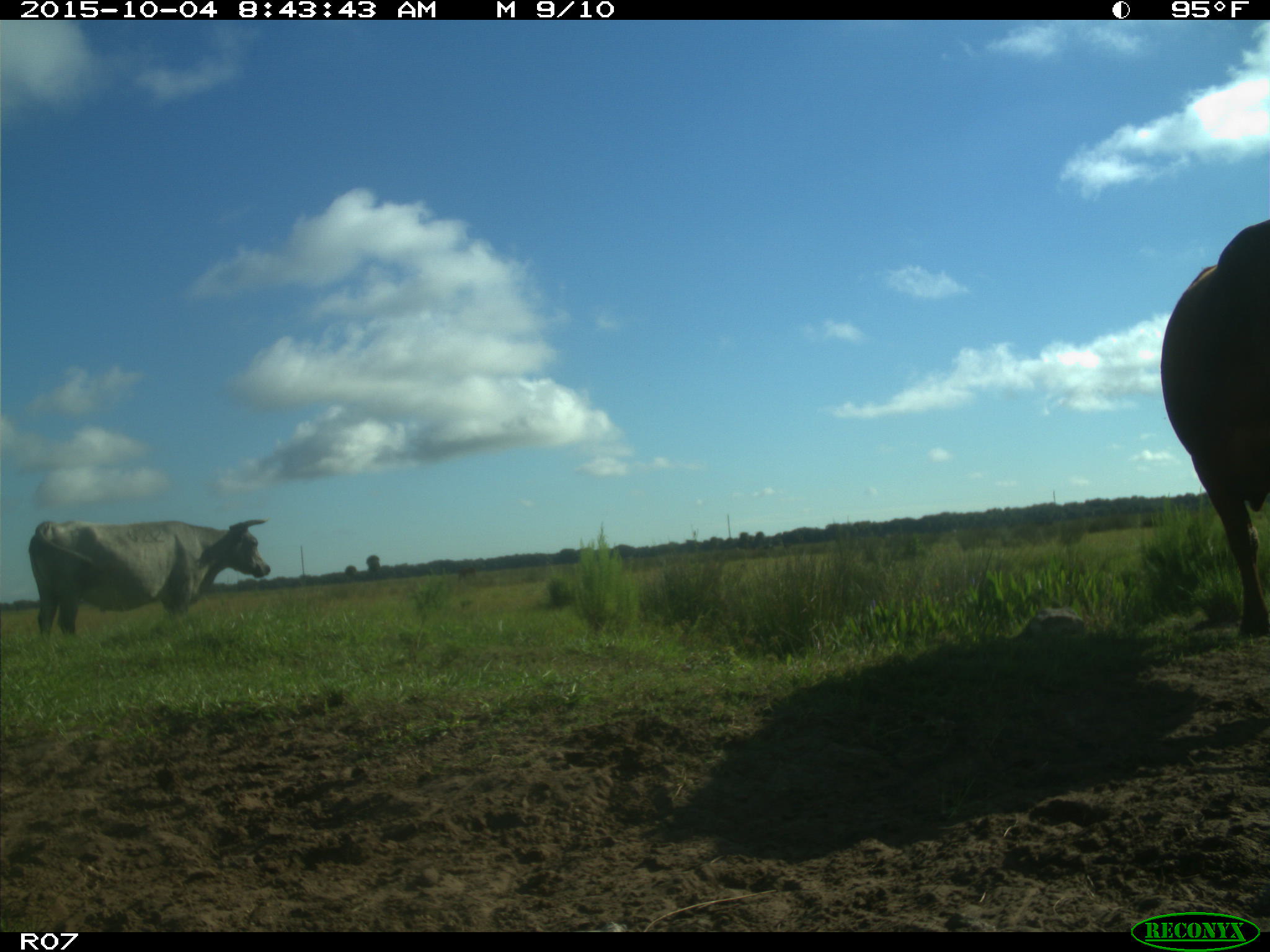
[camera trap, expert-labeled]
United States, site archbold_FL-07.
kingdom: Animalia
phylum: Chordata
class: Mammalia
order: Artiodactyla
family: Bovidae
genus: Bos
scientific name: Bos taurus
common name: domestic cow